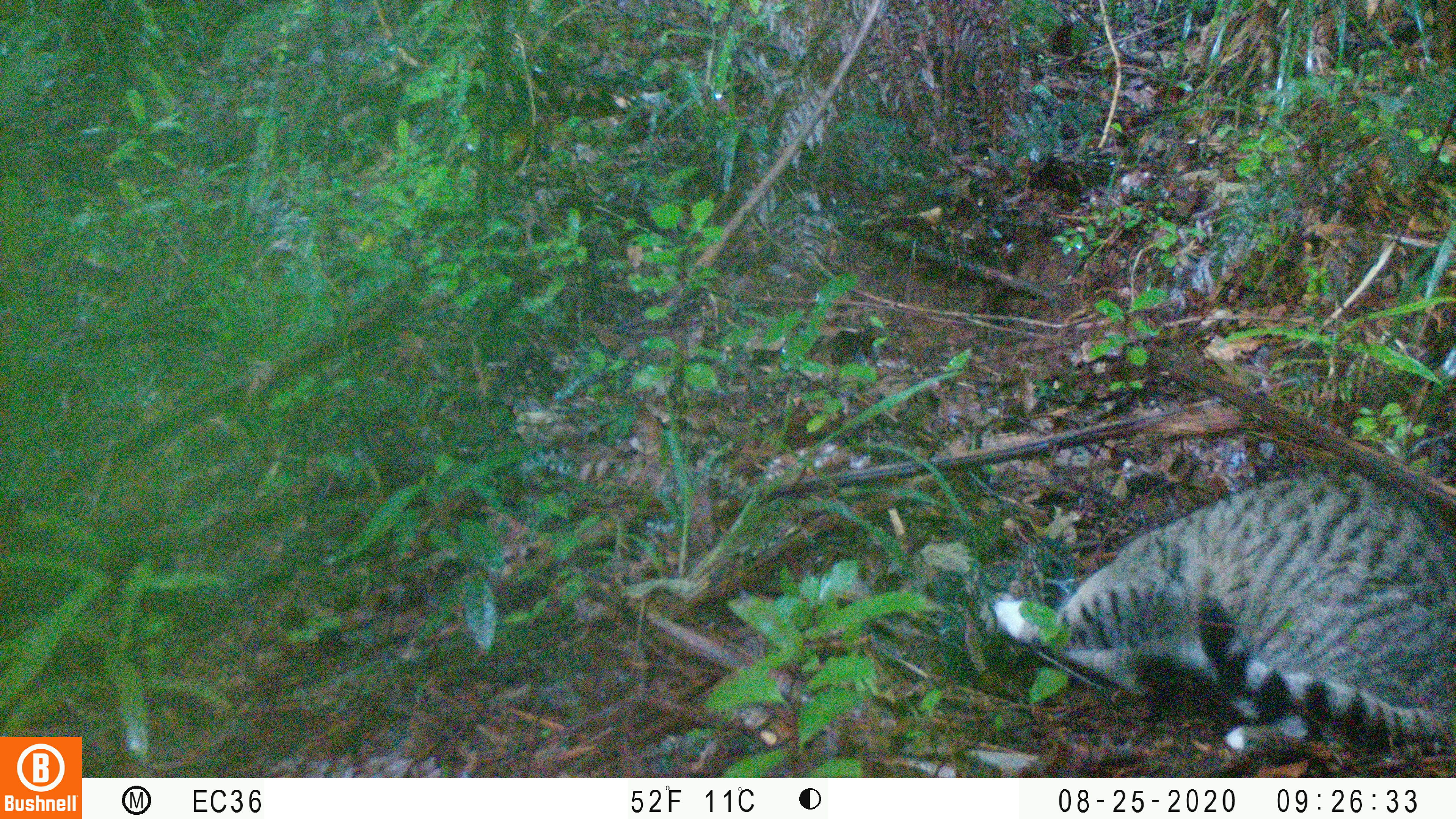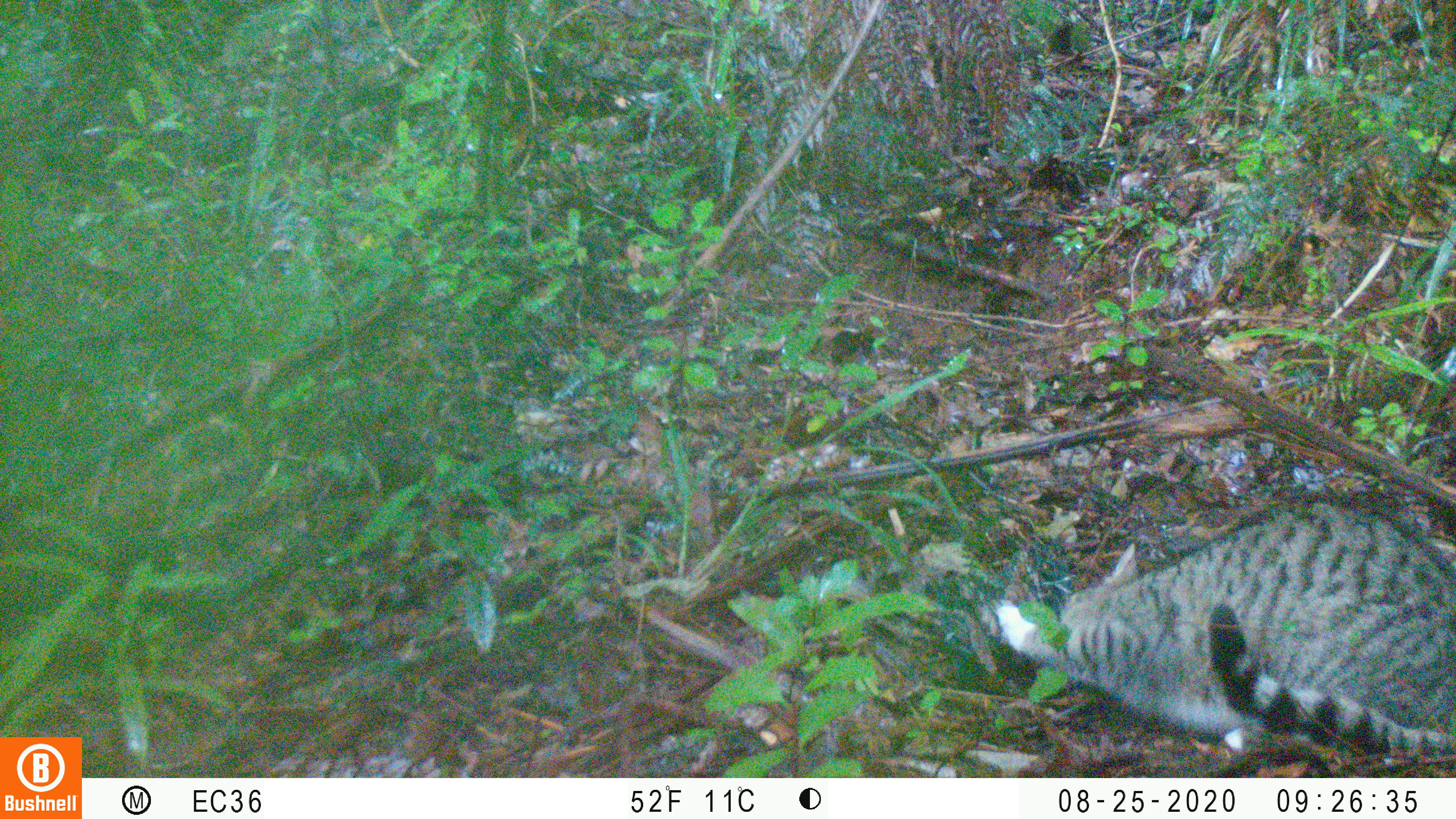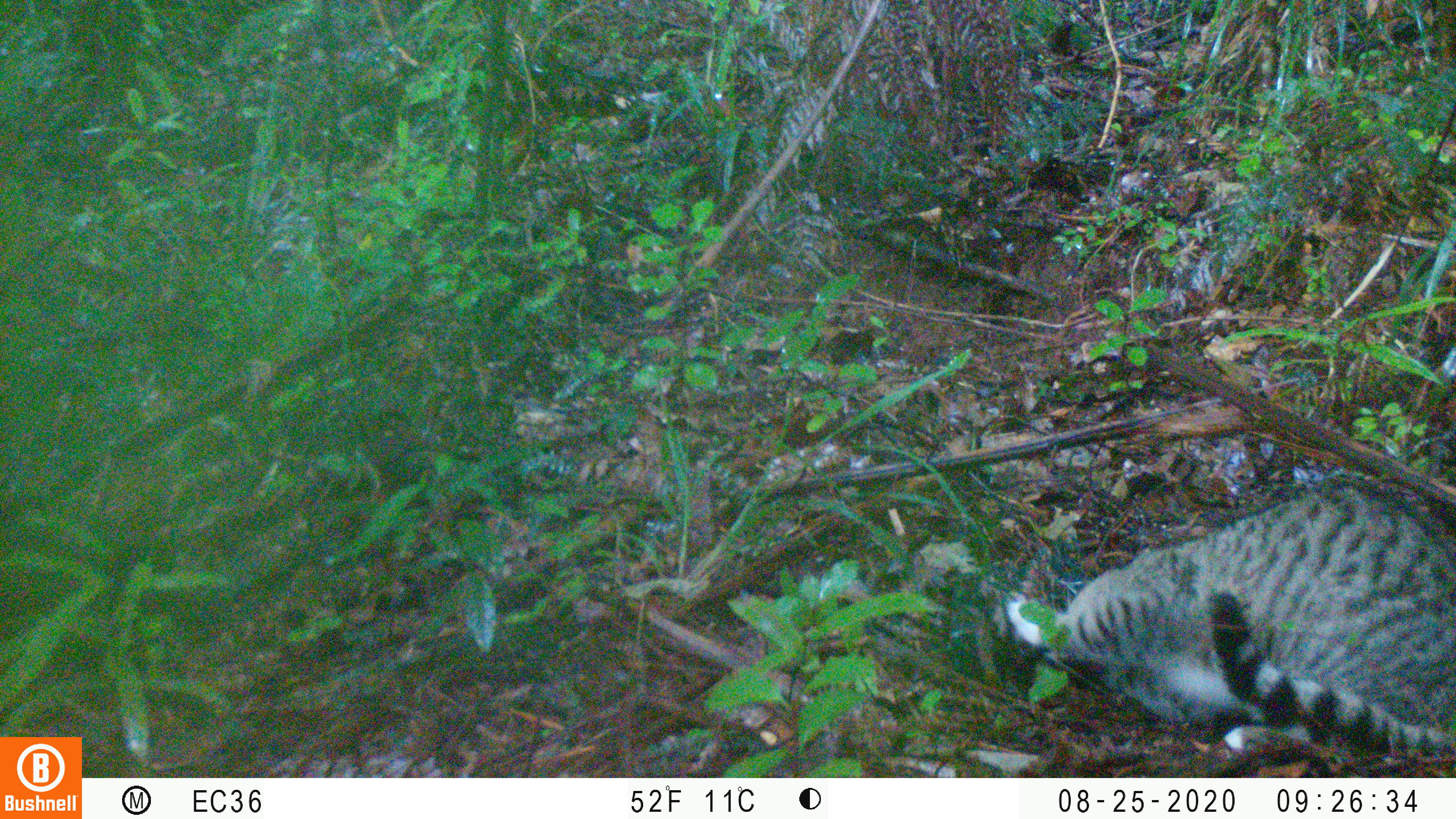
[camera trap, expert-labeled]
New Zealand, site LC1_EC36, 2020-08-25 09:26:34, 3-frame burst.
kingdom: Animalia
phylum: Chordata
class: Mammalia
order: Carnivora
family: Felidae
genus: Felis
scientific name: Felis catus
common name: domestic cat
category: cat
Cat (domestic cat) (Felis catus).